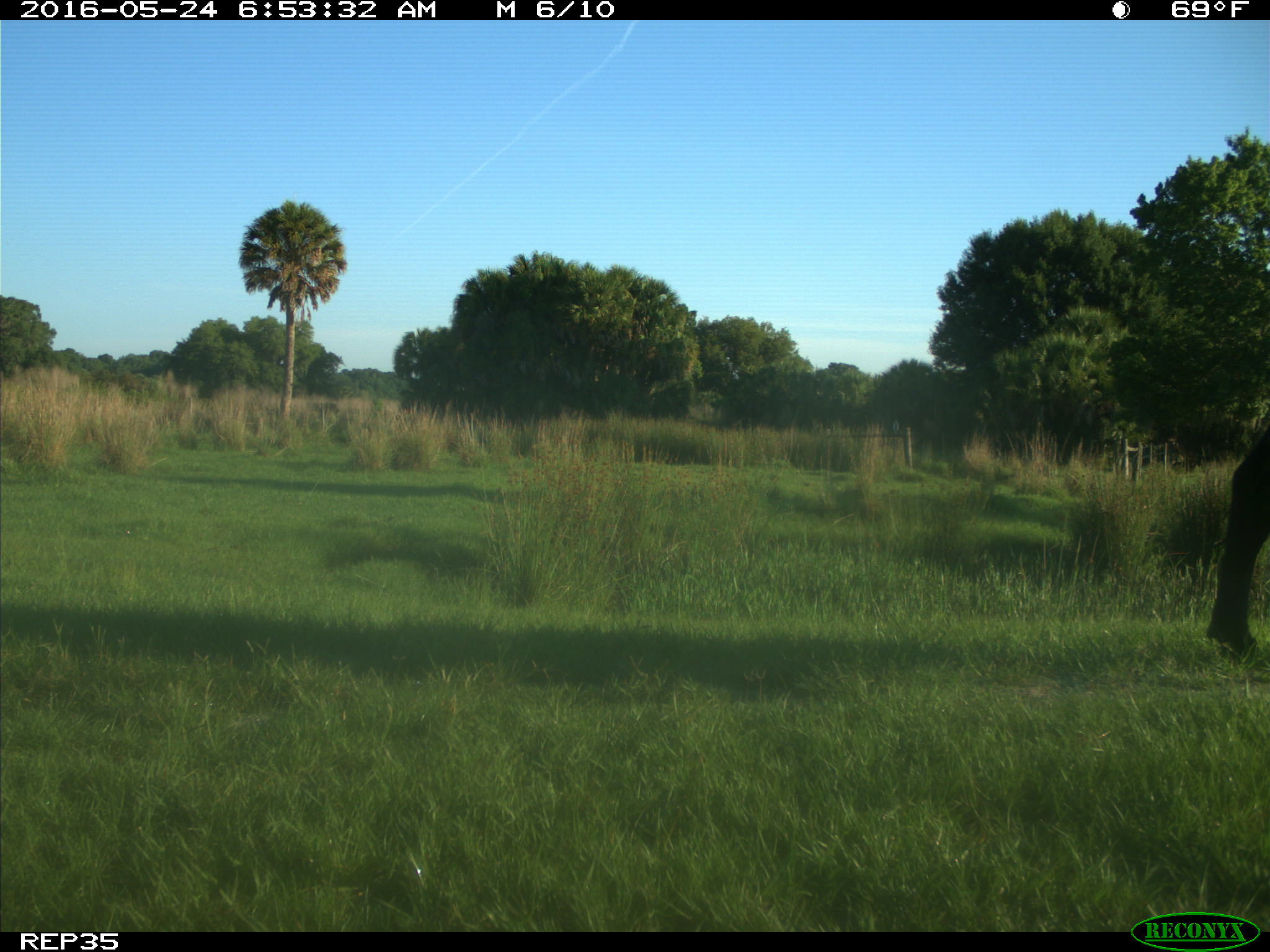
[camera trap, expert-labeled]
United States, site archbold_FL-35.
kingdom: Animalia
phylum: Chordata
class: Mammalia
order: Artiodactyla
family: Bovidae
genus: Bos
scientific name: Bos taurus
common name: domestic cow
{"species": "Bos taurus (domestic cow)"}